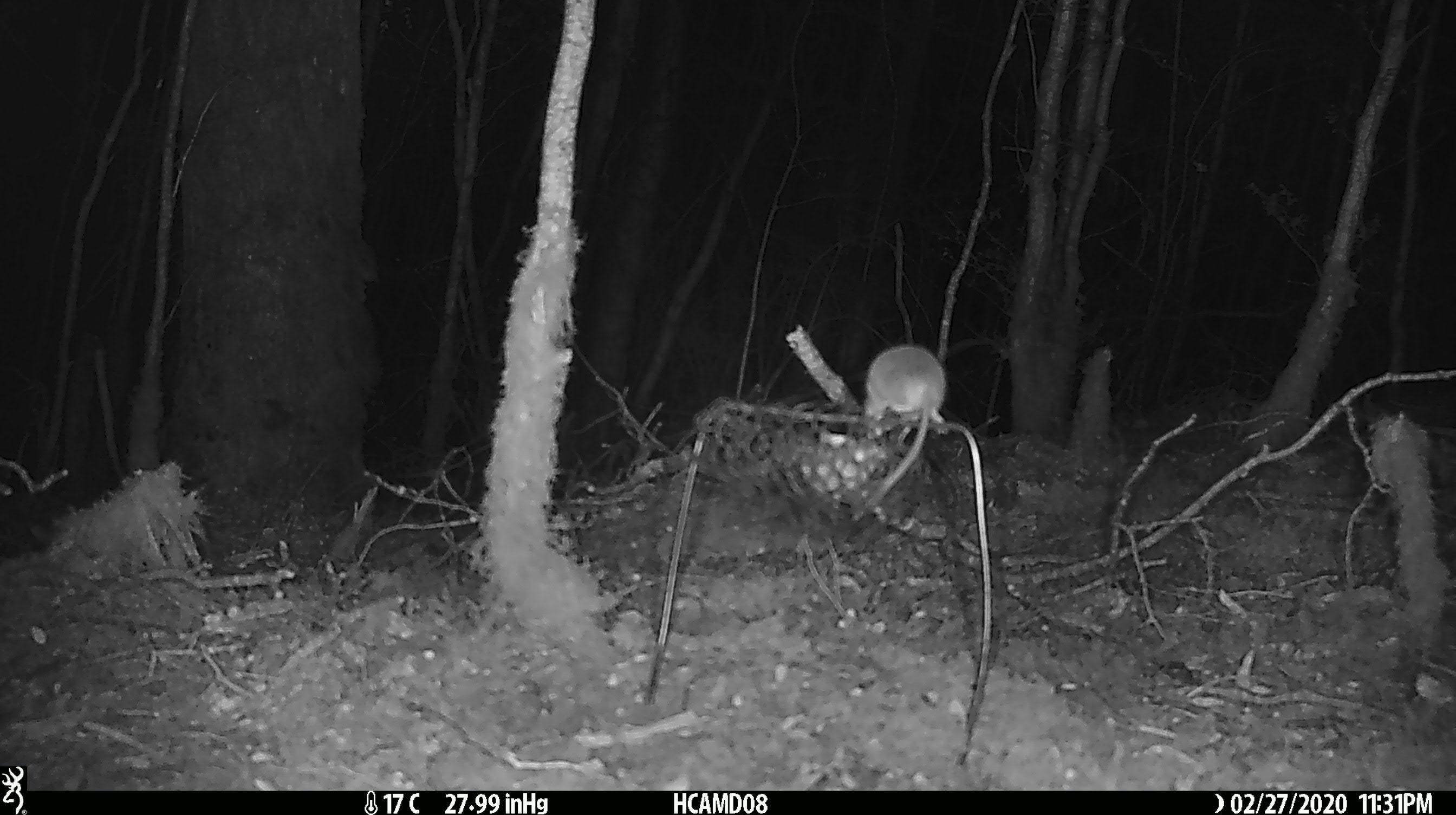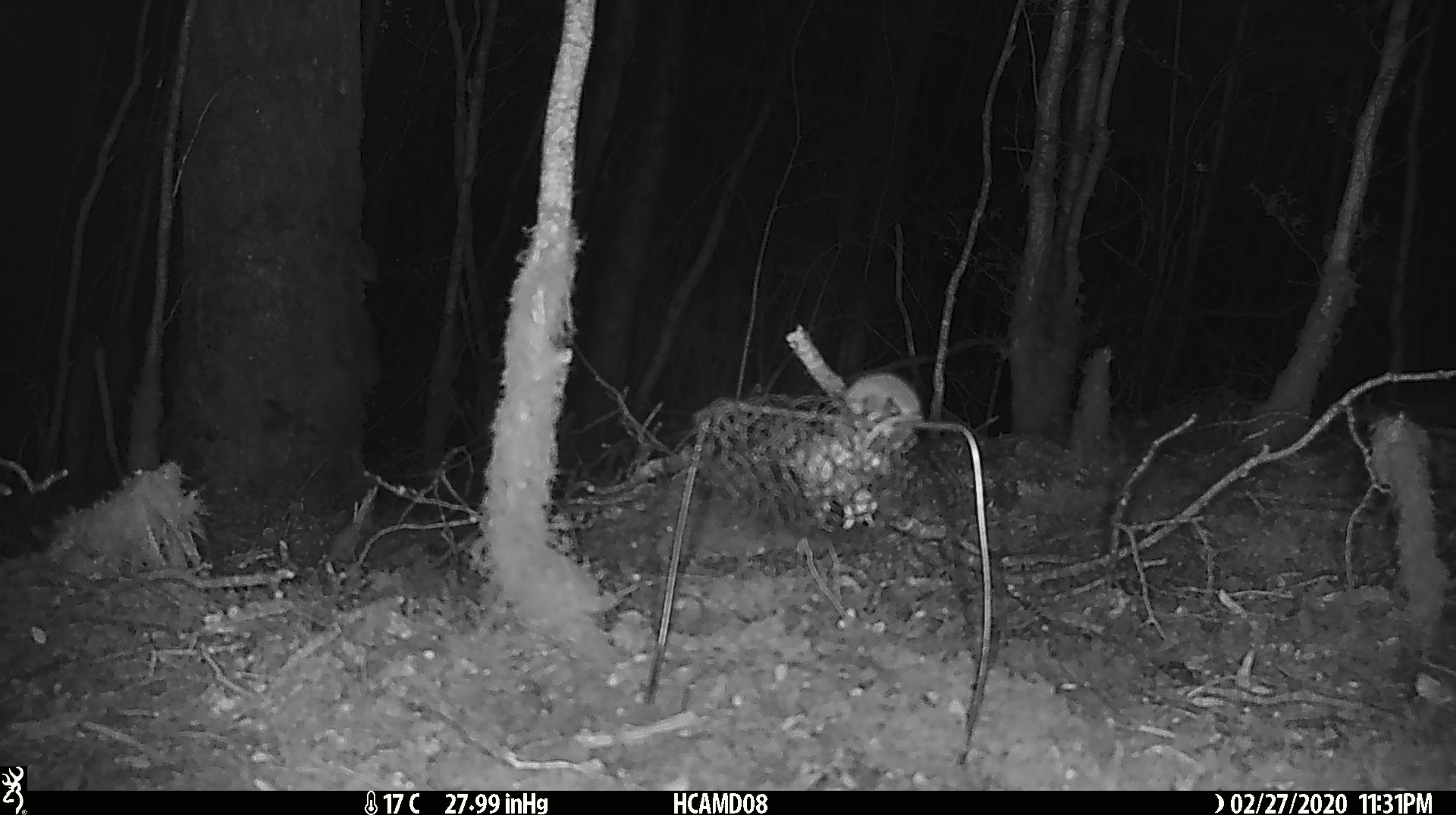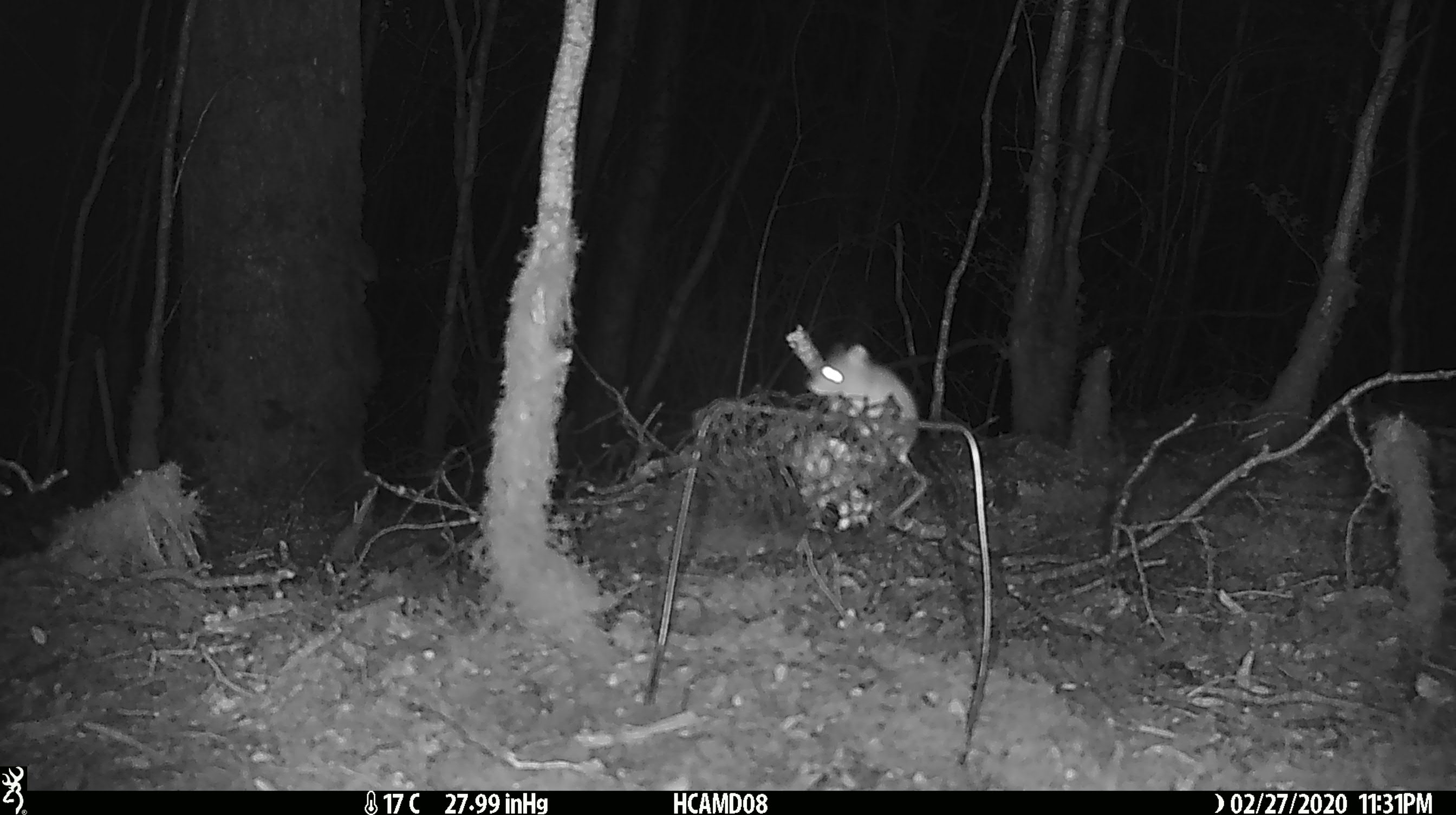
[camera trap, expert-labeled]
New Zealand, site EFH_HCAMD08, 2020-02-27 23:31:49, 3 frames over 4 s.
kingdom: Animalia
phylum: Chordata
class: Mammalia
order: Rodentia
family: Muridae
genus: Mus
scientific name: Mus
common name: mouse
Mouse (Mus).